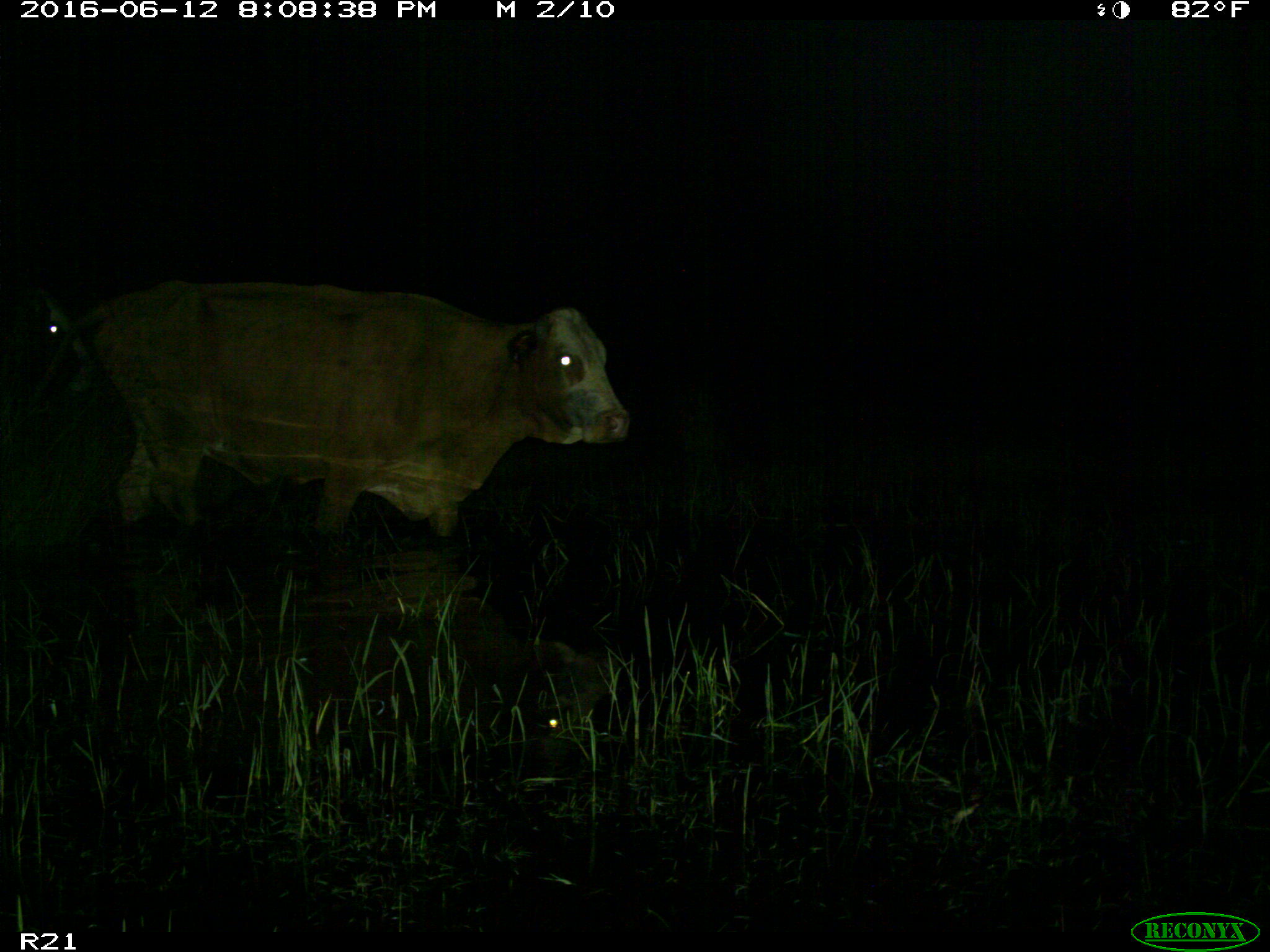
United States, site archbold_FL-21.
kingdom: Animalia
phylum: Chordata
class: Mammalia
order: Artiodactyla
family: Bovidae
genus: Bos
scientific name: Bos taurus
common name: domestic cow